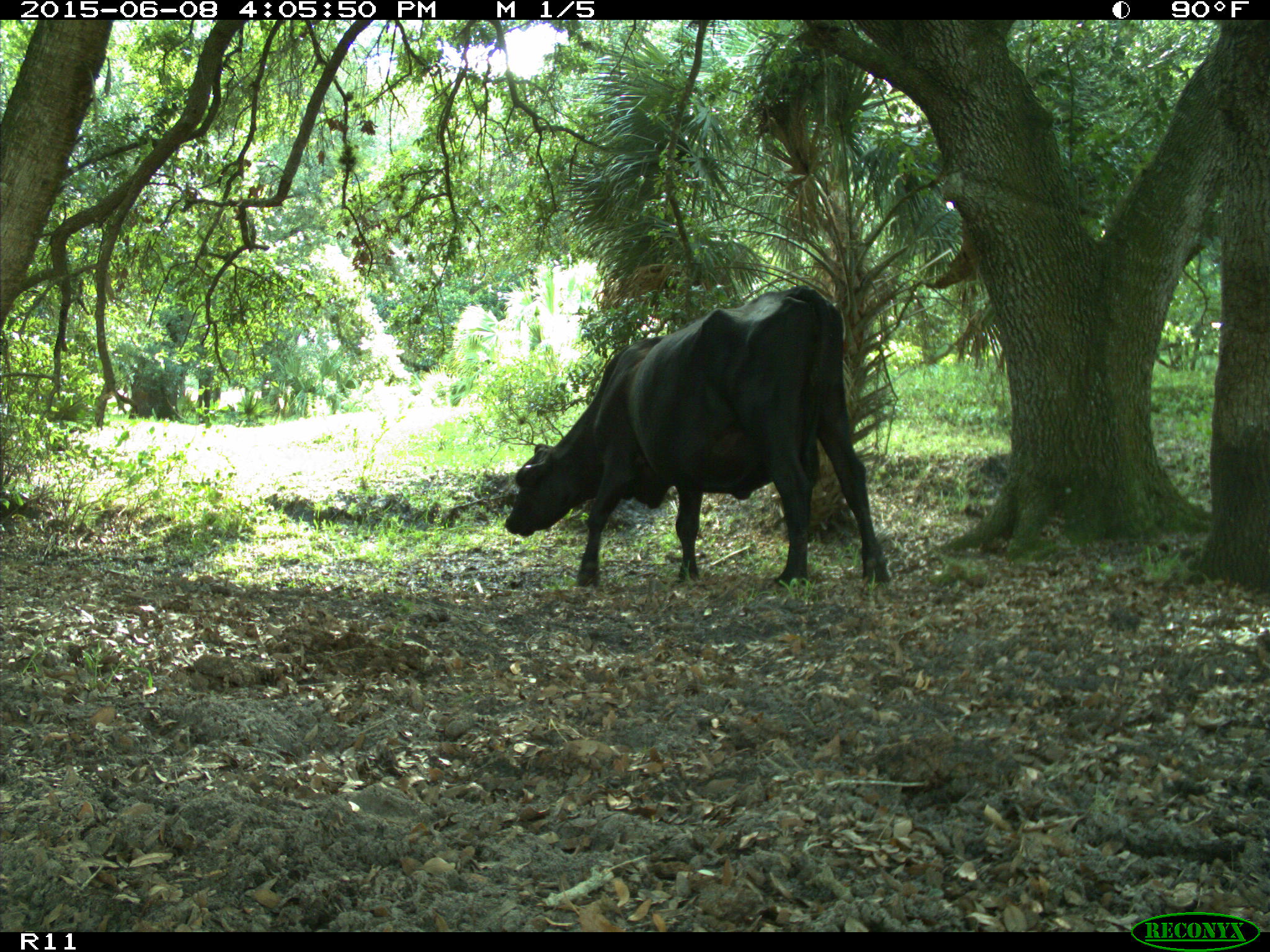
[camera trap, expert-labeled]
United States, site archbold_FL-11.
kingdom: Animalia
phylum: Chordata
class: Mammalia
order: Artiodactyla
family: Bovidae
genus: Bos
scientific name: Bos taurus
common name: domestic cow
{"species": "Bos taurus (domestic cow)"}